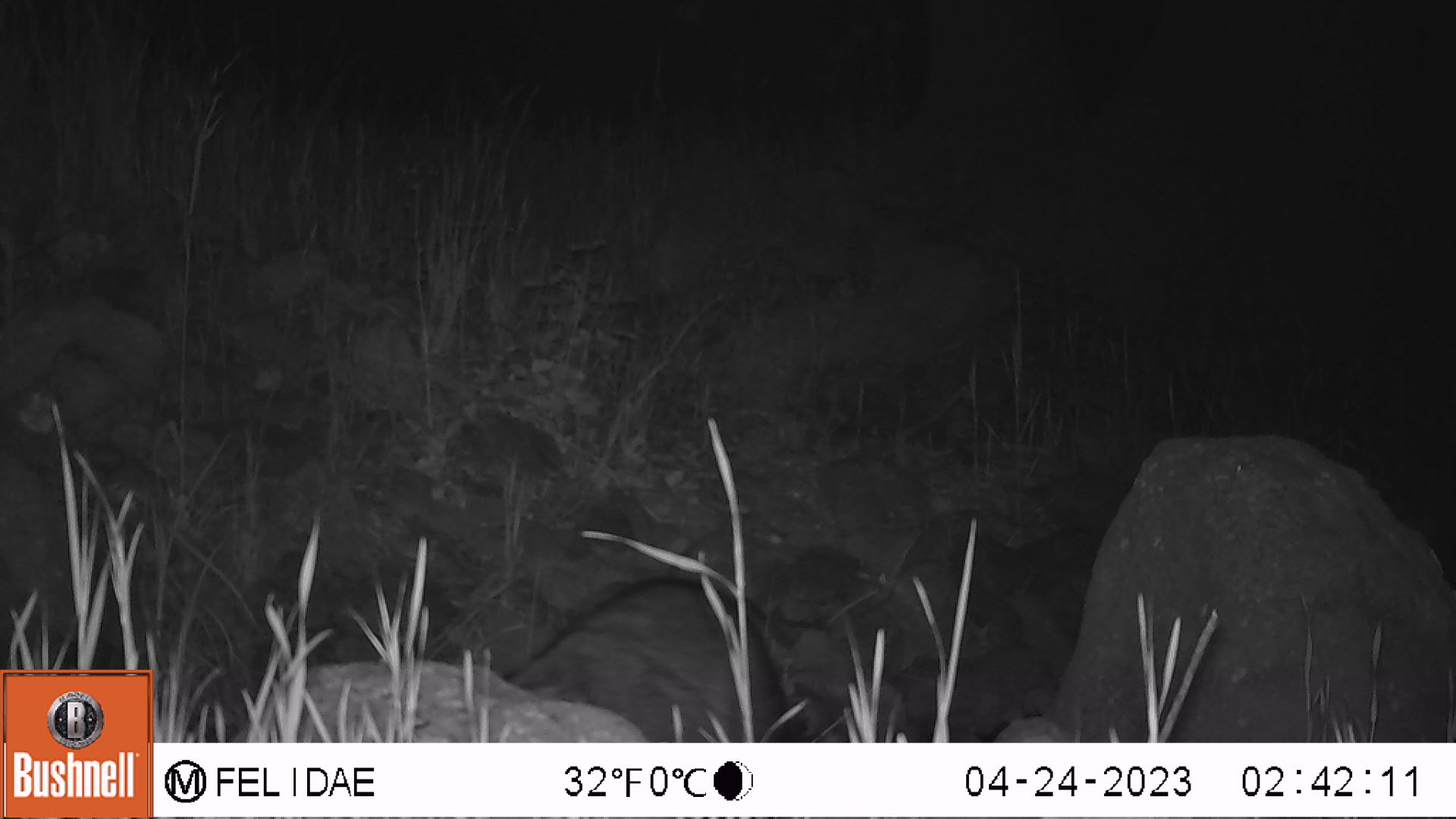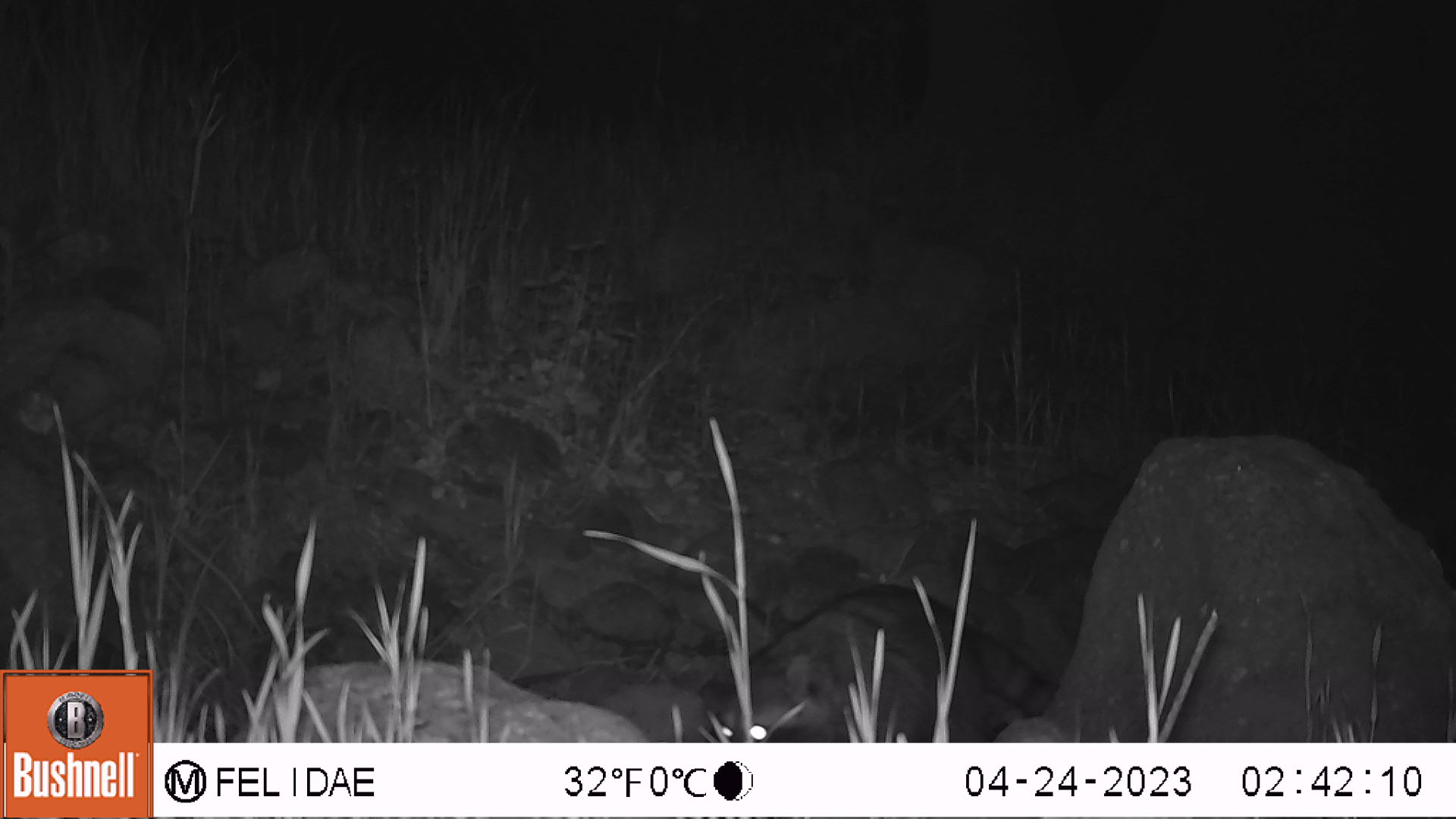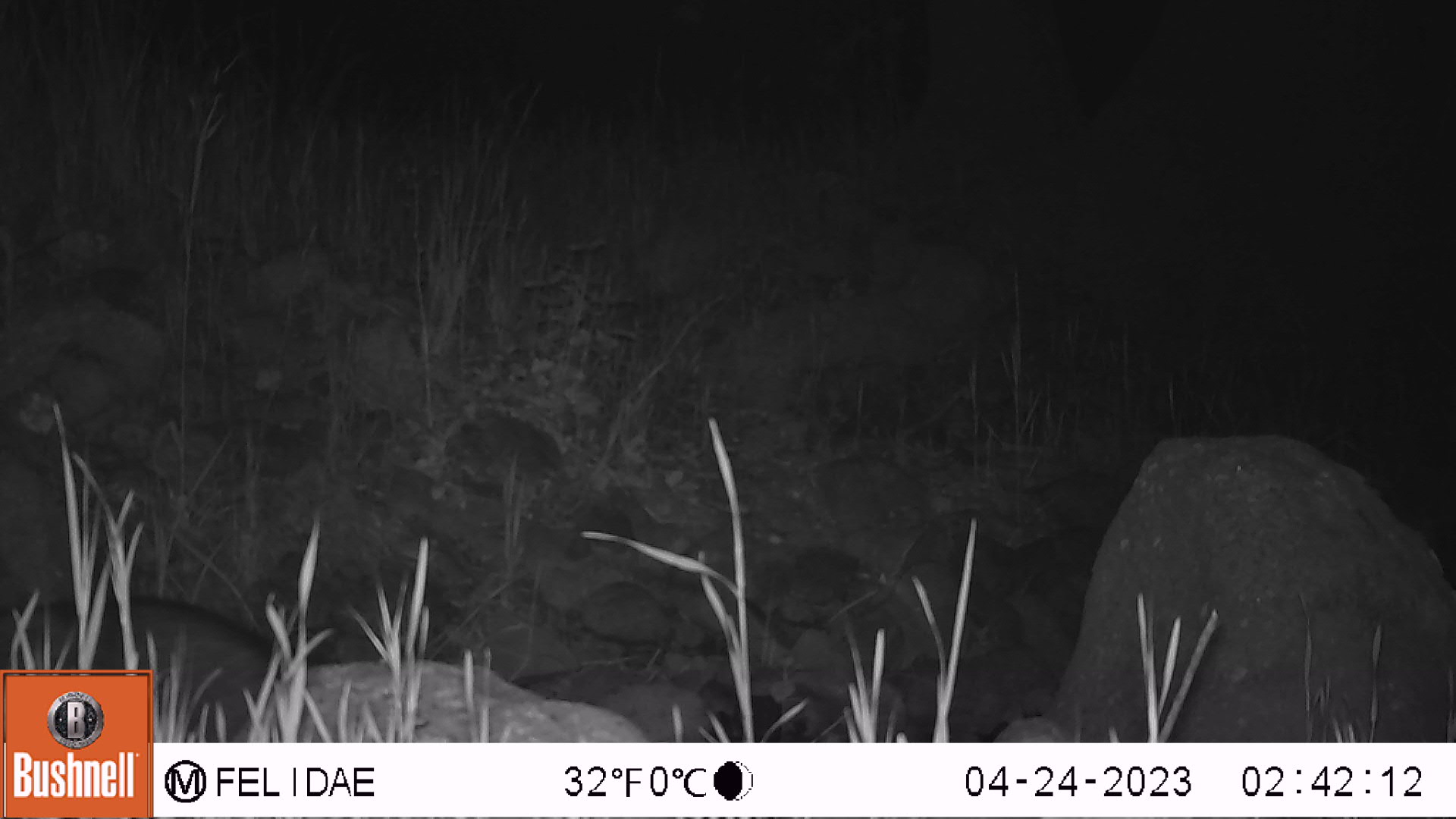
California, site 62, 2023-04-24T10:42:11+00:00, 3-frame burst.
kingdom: Animalia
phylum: Chordata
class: Mammalia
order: Carnivora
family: Procyonidae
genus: Procyon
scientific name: Procyon lotor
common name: raccoon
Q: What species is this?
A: Raccoon (Procyon lotor).